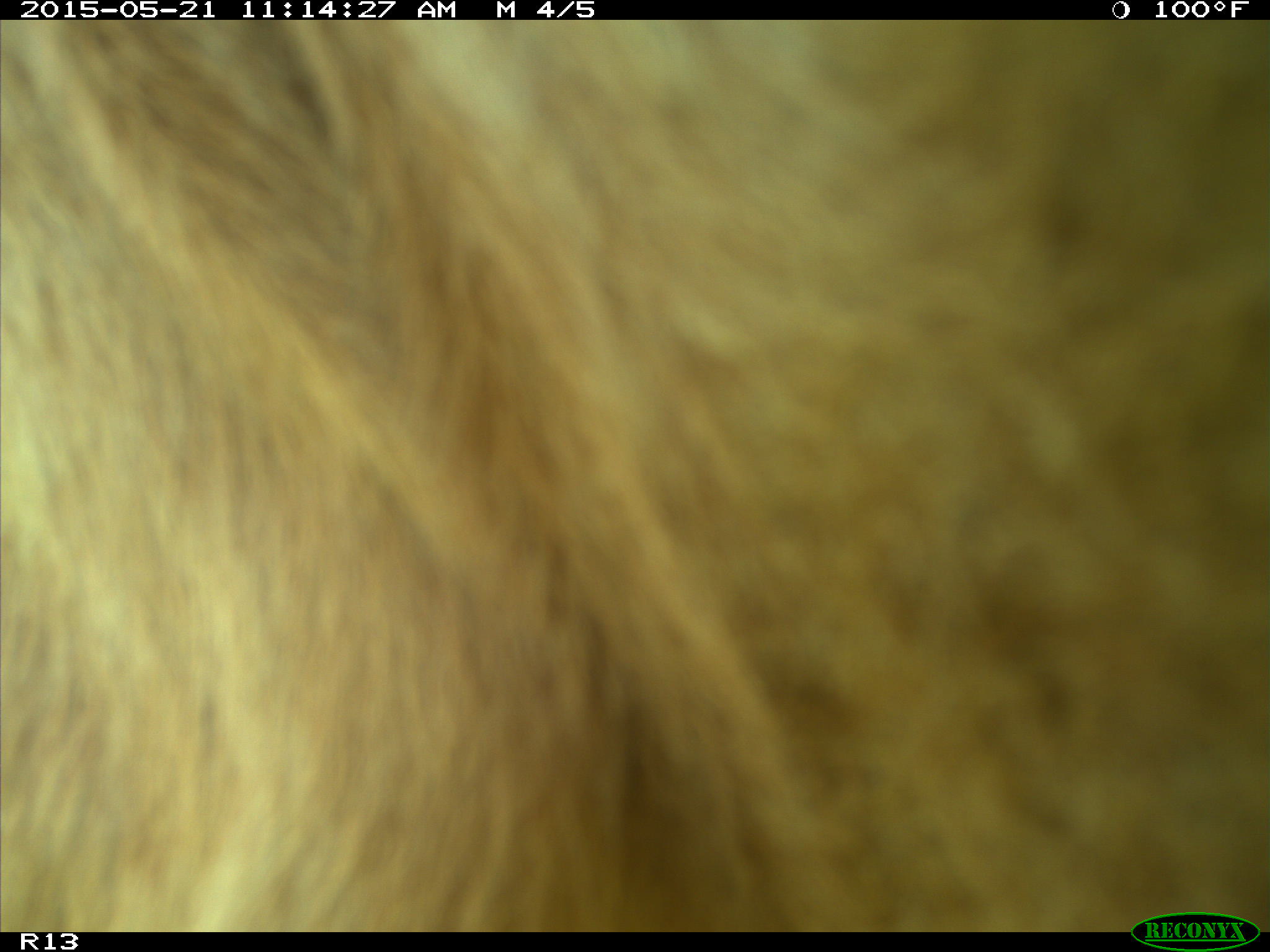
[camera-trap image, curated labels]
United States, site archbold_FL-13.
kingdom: Animalia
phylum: Chordata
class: Mammalia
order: Artiodactyla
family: Bovidae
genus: Bos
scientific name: Bos taurus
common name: domestic cow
Bos taurus (domestic cow).